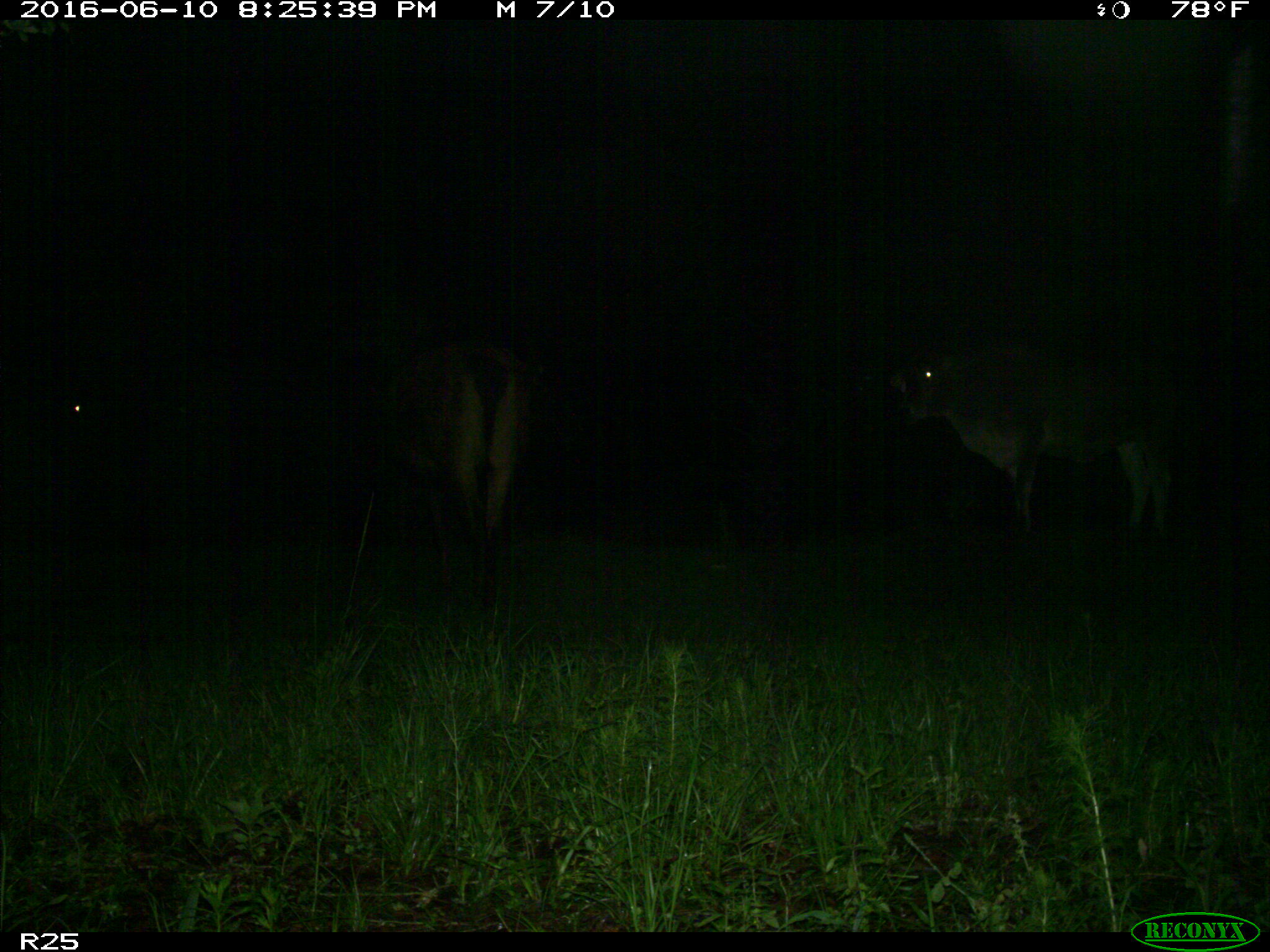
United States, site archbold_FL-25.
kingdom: Animalia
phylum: Chordata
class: Mammalia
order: Artiodactyla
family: Bovidae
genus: Bos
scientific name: Bos taurus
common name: domestic cow